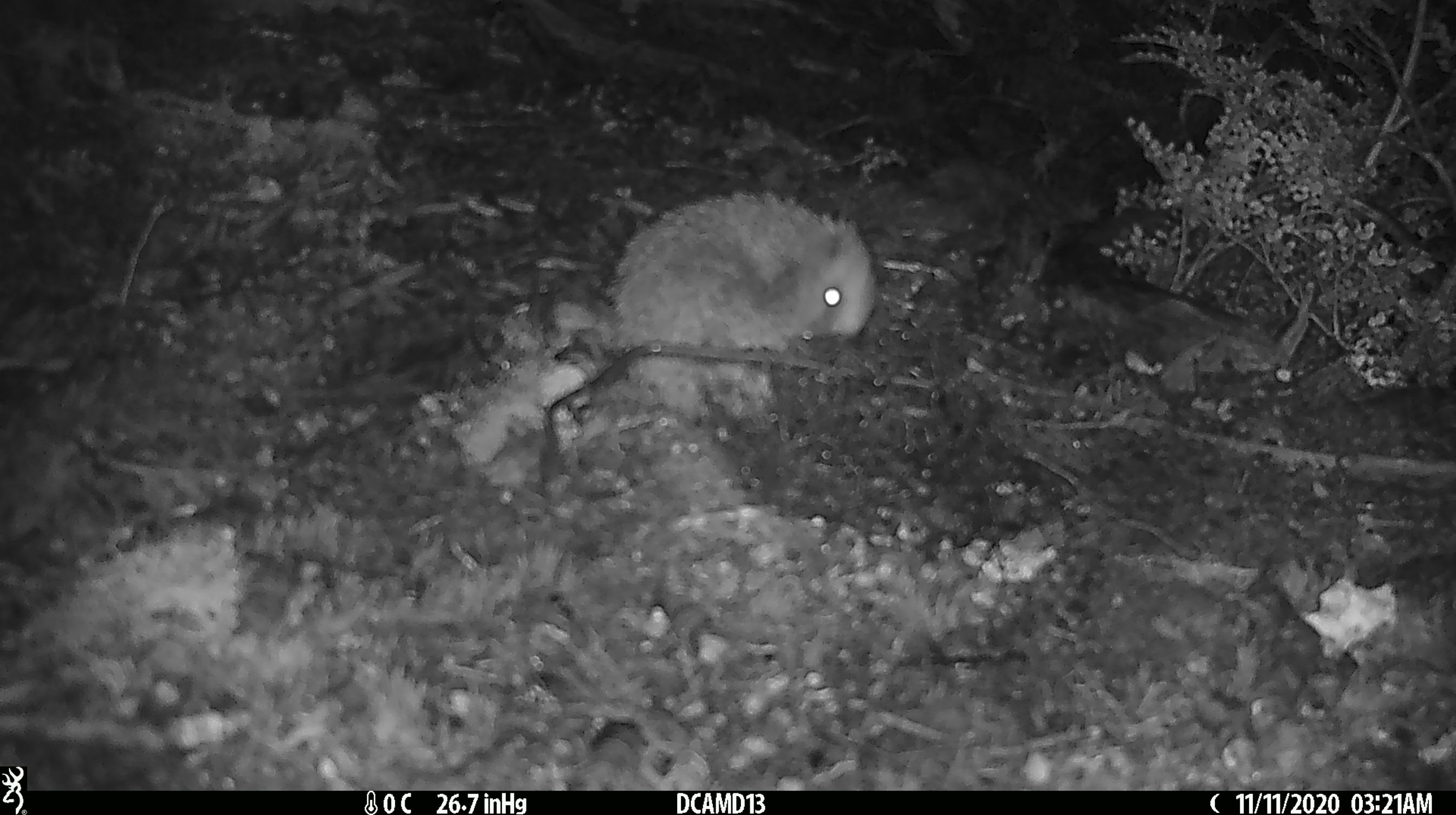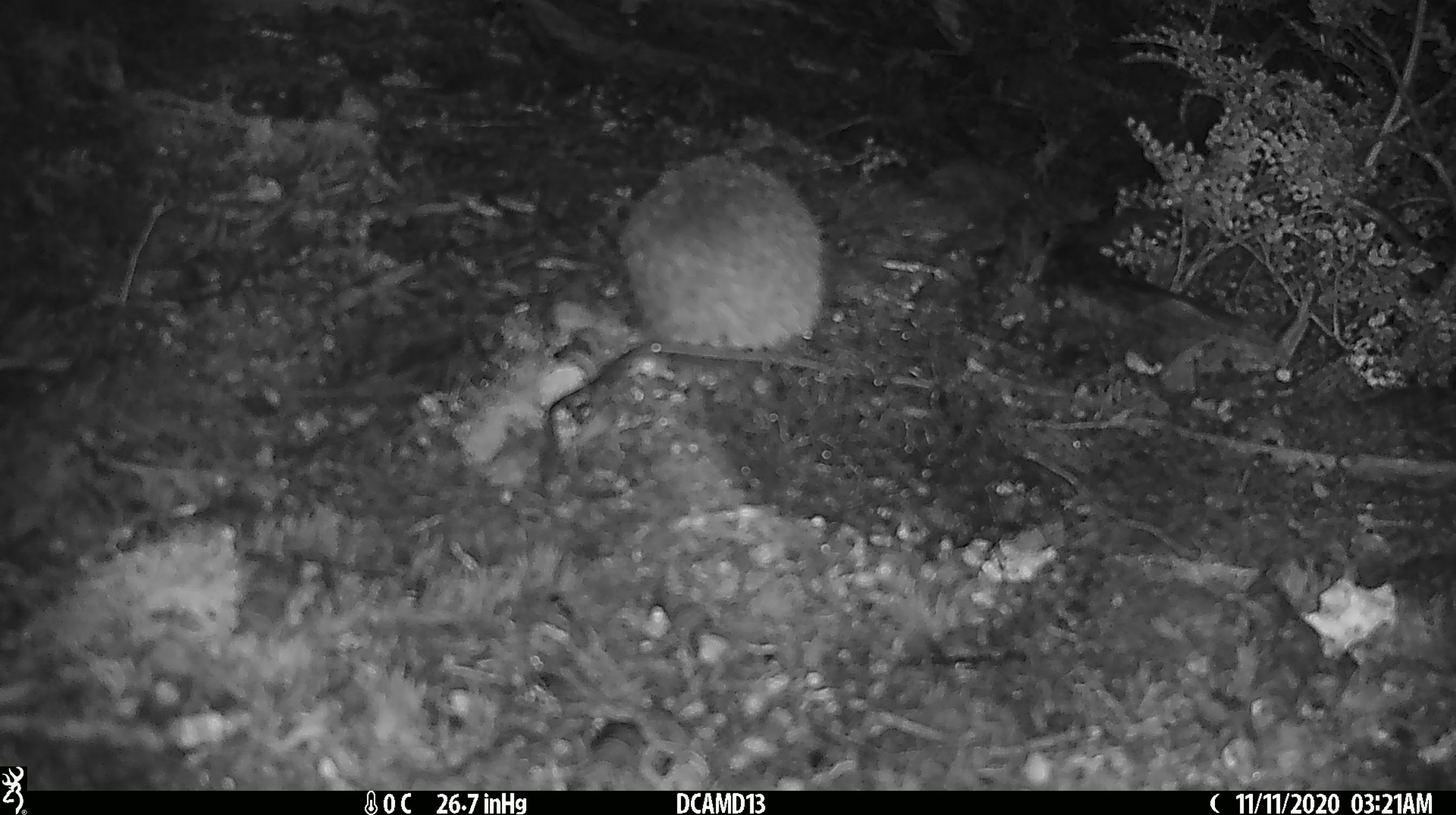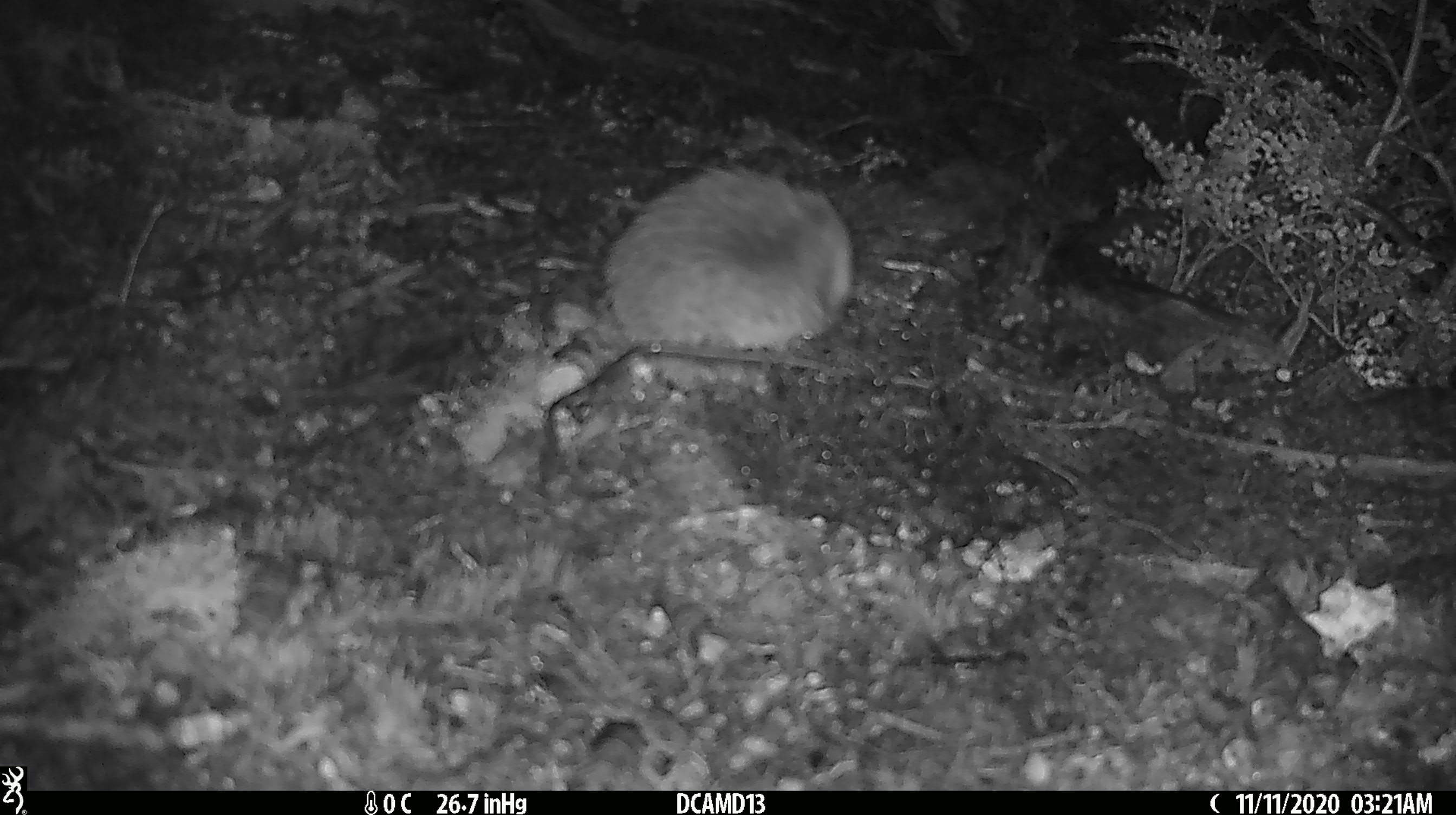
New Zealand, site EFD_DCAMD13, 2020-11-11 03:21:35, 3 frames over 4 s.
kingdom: Animalia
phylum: Chordata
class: Mammalia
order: Eulipotyphla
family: Erinaceidae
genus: Erinaceus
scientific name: Erinaceus europaeus europaeus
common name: european hedgehog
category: hedgehog